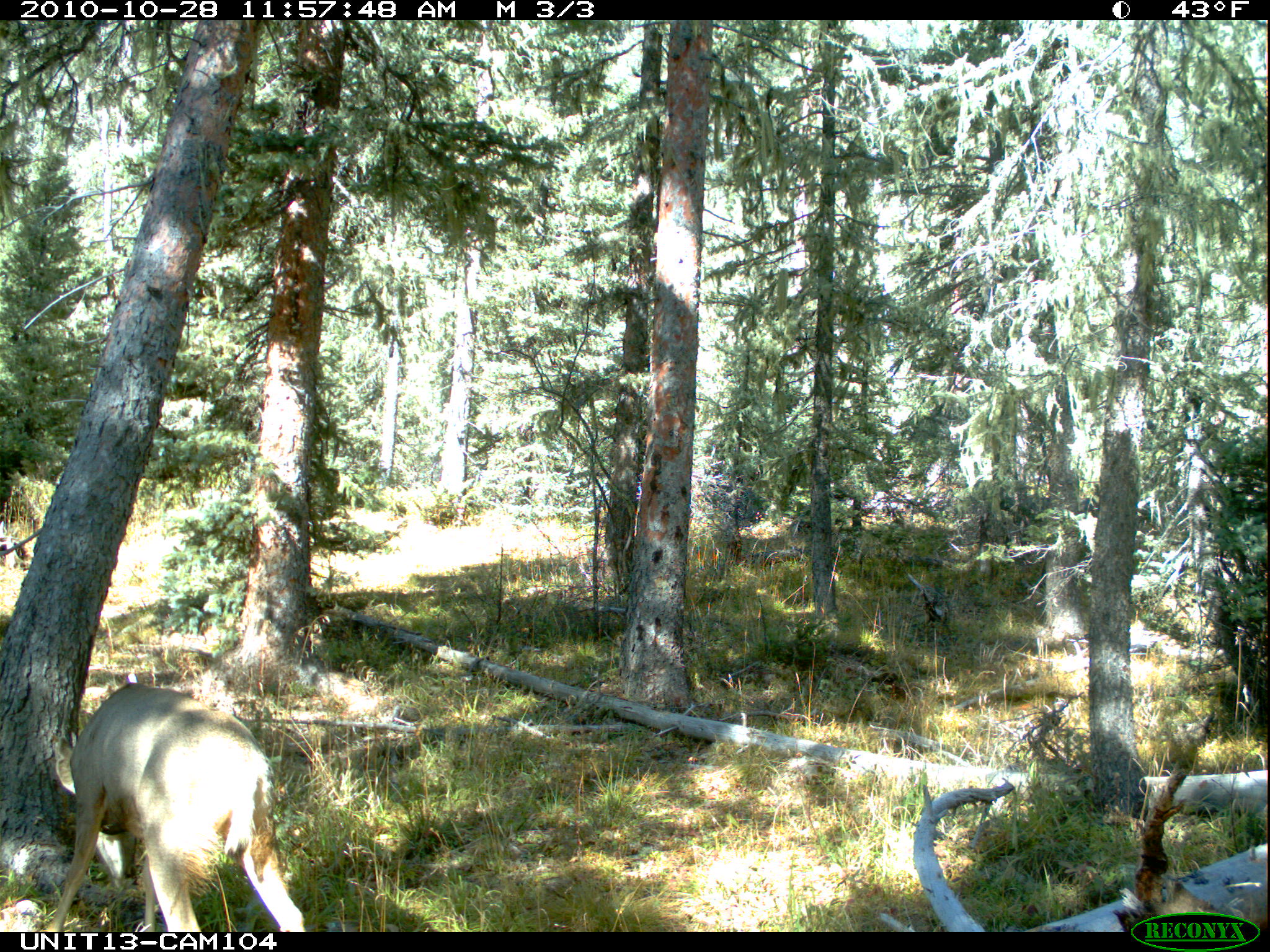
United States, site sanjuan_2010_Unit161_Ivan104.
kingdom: Animalia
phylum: Chordata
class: Mammalia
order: Artiodactyla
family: Cervidae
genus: Odocoileus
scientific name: Odocoileus hemionus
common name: mule deer